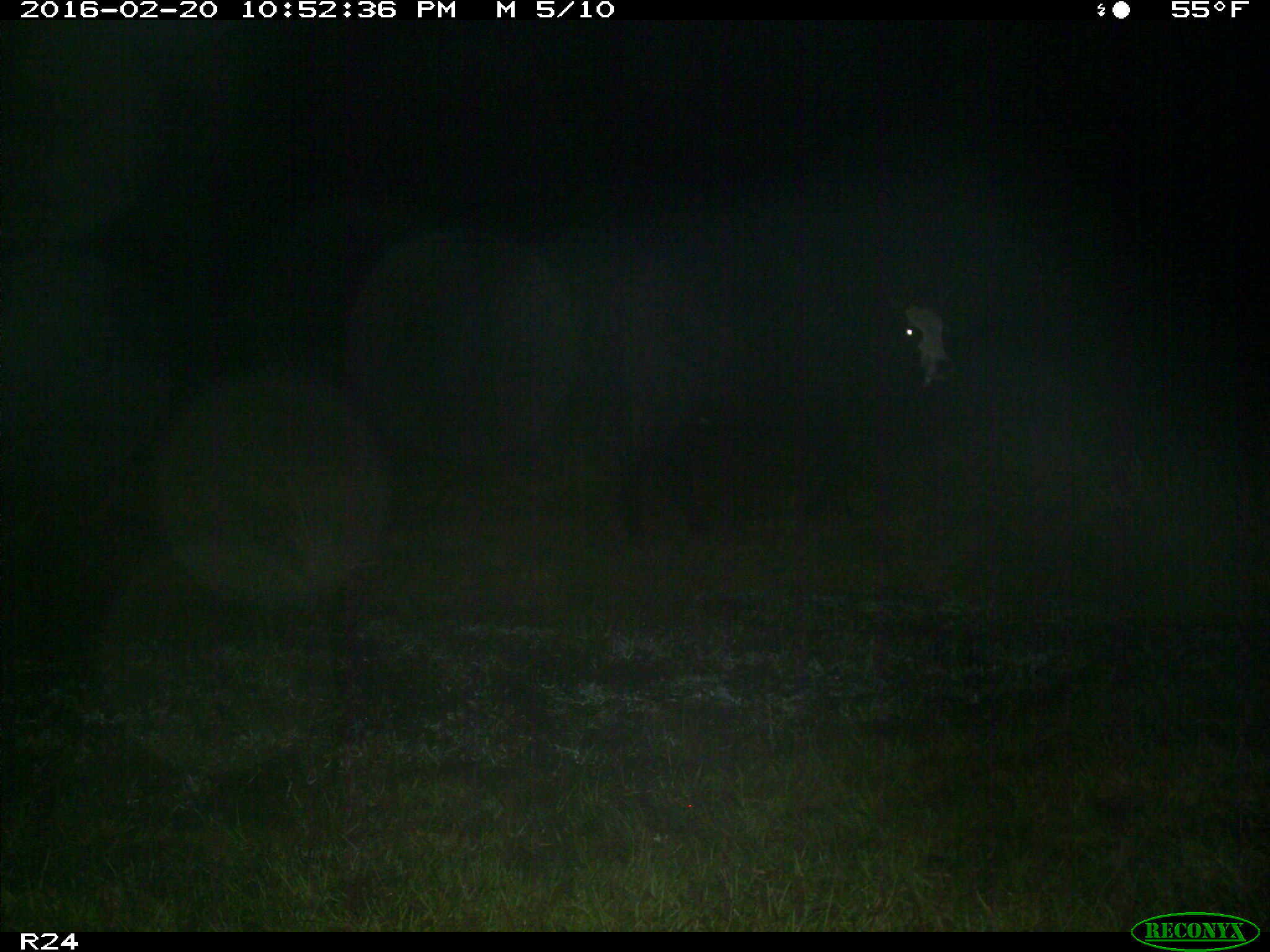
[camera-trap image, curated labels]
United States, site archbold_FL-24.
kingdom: Animalia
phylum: Chordata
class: Mammalia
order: Artiodactyla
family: Bovidae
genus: Bos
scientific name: Bos taurus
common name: domestic cow